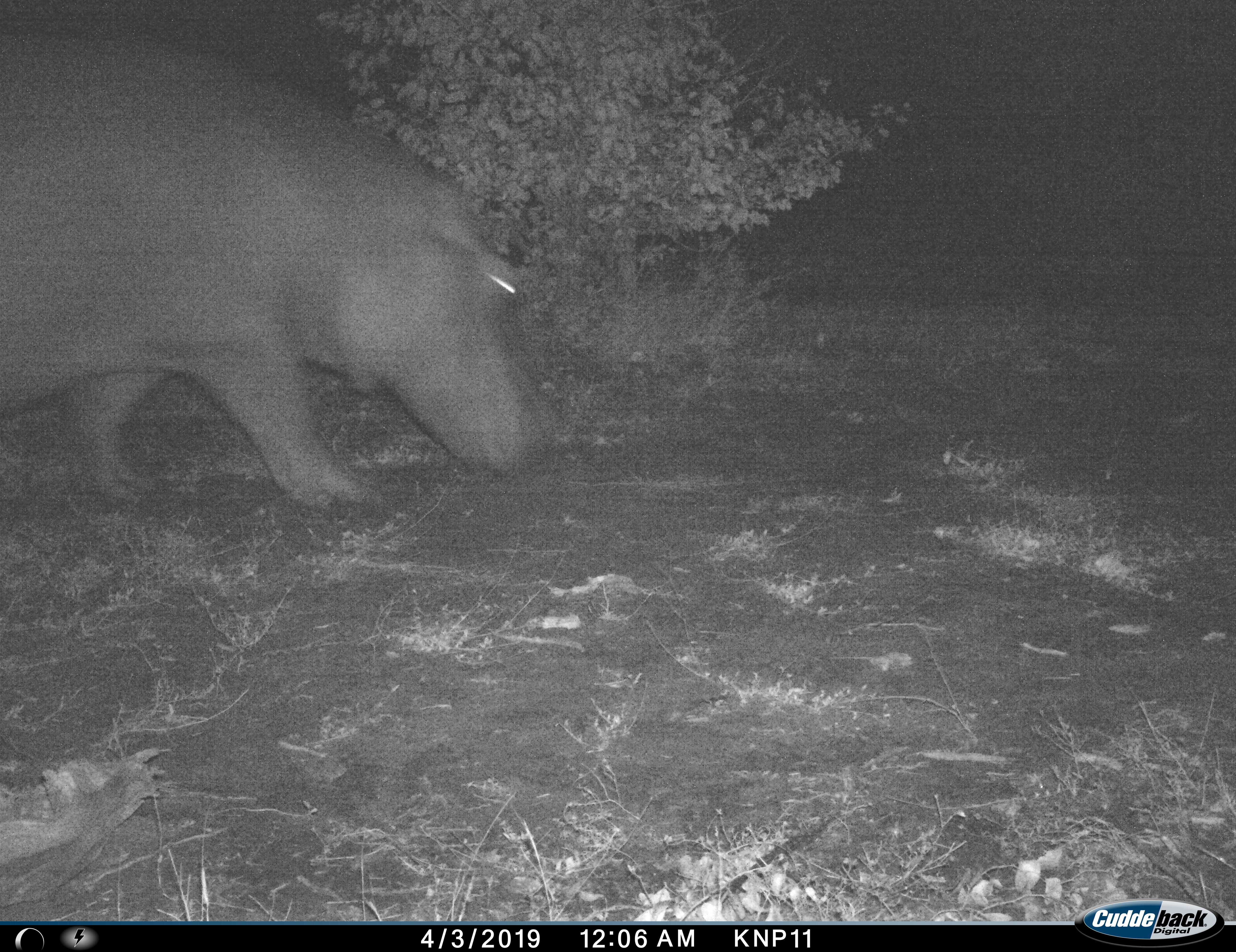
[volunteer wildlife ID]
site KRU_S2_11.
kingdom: Animalia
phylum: Chordata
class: Mammalia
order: Artiodactyla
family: Hippopotamidae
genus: Hippopotamus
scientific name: Hippopotamus amphibius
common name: hippopotamus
Hippopotamus (Hippopotamus amphibius), count 1. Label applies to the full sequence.